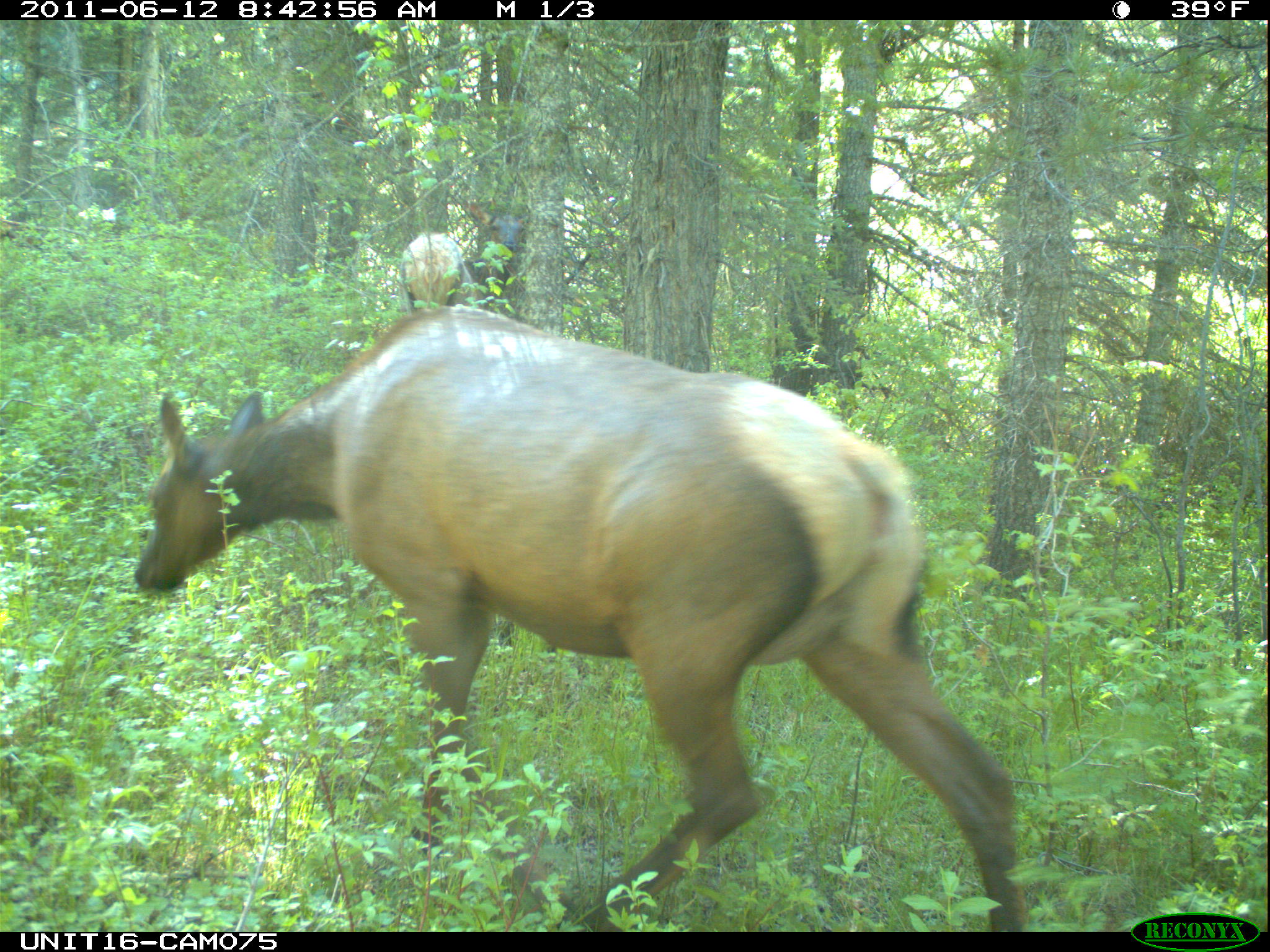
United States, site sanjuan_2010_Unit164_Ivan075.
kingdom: Animalia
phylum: Chordata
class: Mammalia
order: Artiodactyla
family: Cervidae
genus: Cervus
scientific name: Cervus elaphus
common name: red deer